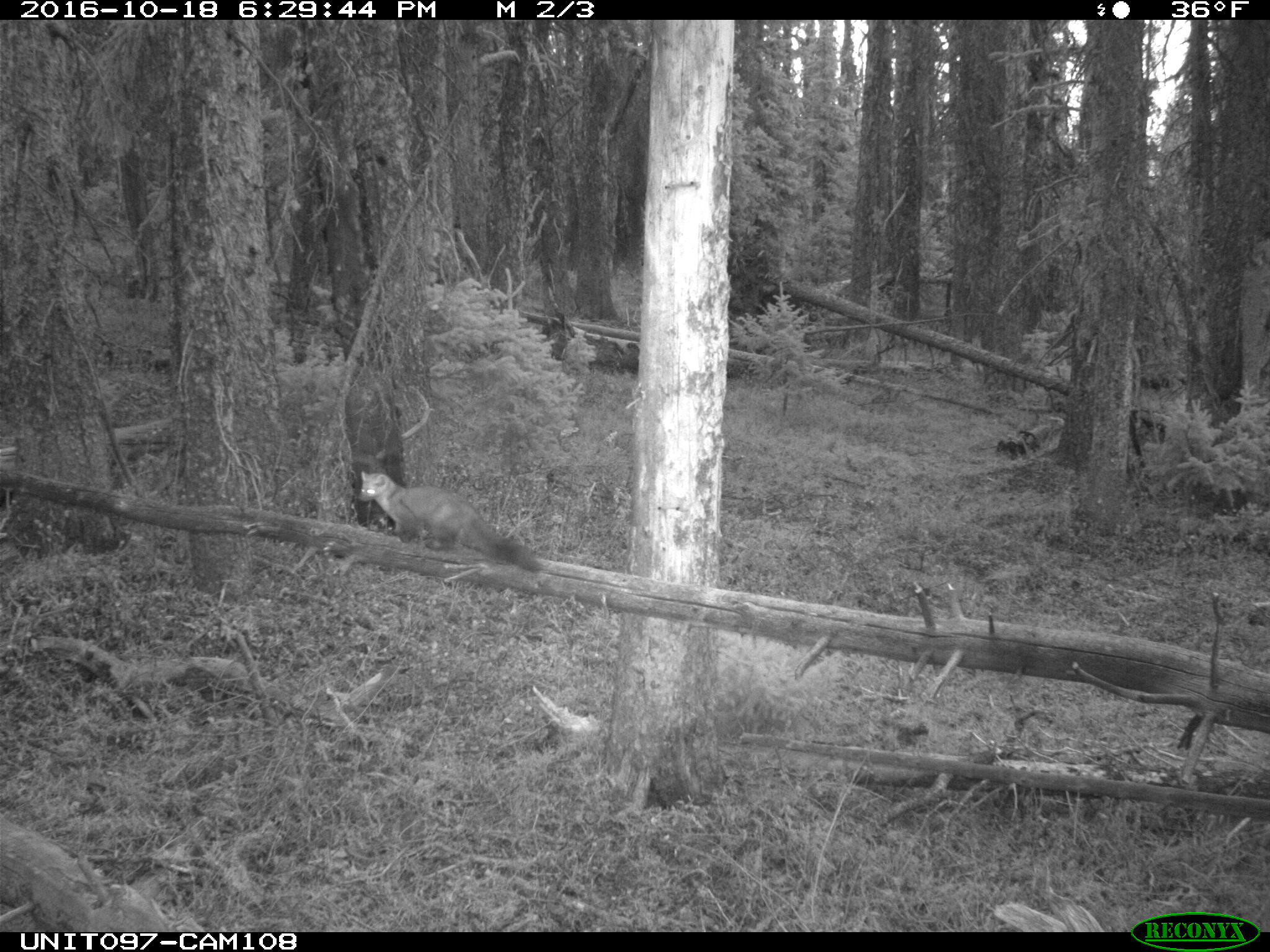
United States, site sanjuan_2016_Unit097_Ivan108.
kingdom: Animalia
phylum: Chordata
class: Mammalia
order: Carnivora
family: Mustelidae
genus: Martes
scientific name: Martes americana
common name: american marten